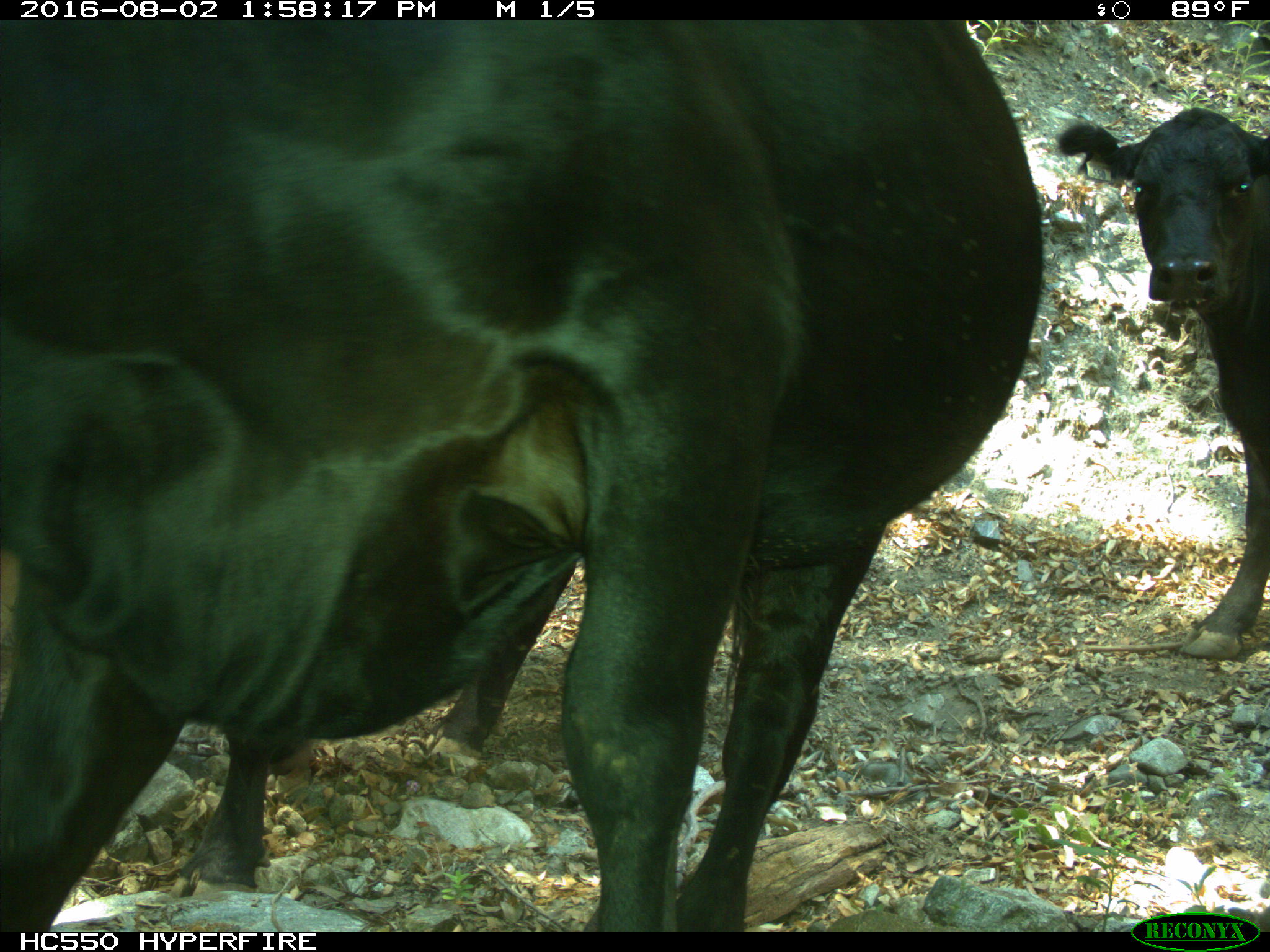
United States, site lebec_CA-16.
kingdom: Animalia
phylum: Chordata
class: Mammalia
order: Artiodactyla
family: Bovidae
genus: Bos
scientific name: Bos taurus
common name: domestic cow